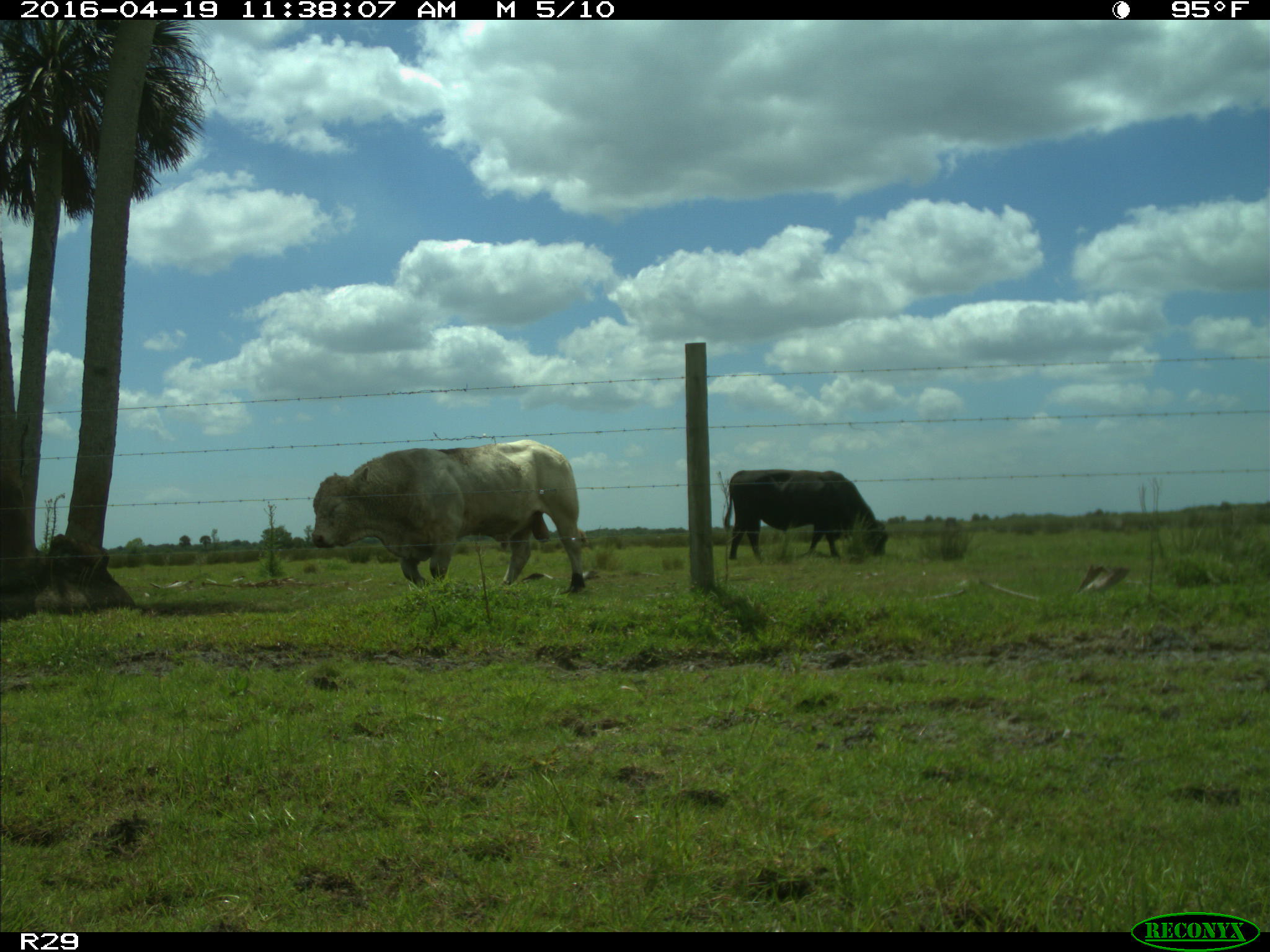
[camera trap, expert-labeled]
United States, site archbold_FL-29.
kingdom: Animalia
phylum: Chordata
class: Mammalia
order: Artiodactyla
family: Bovidae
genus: Bos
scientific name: Bos taurus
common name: domestic cow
Bos taurus (domestic cow).